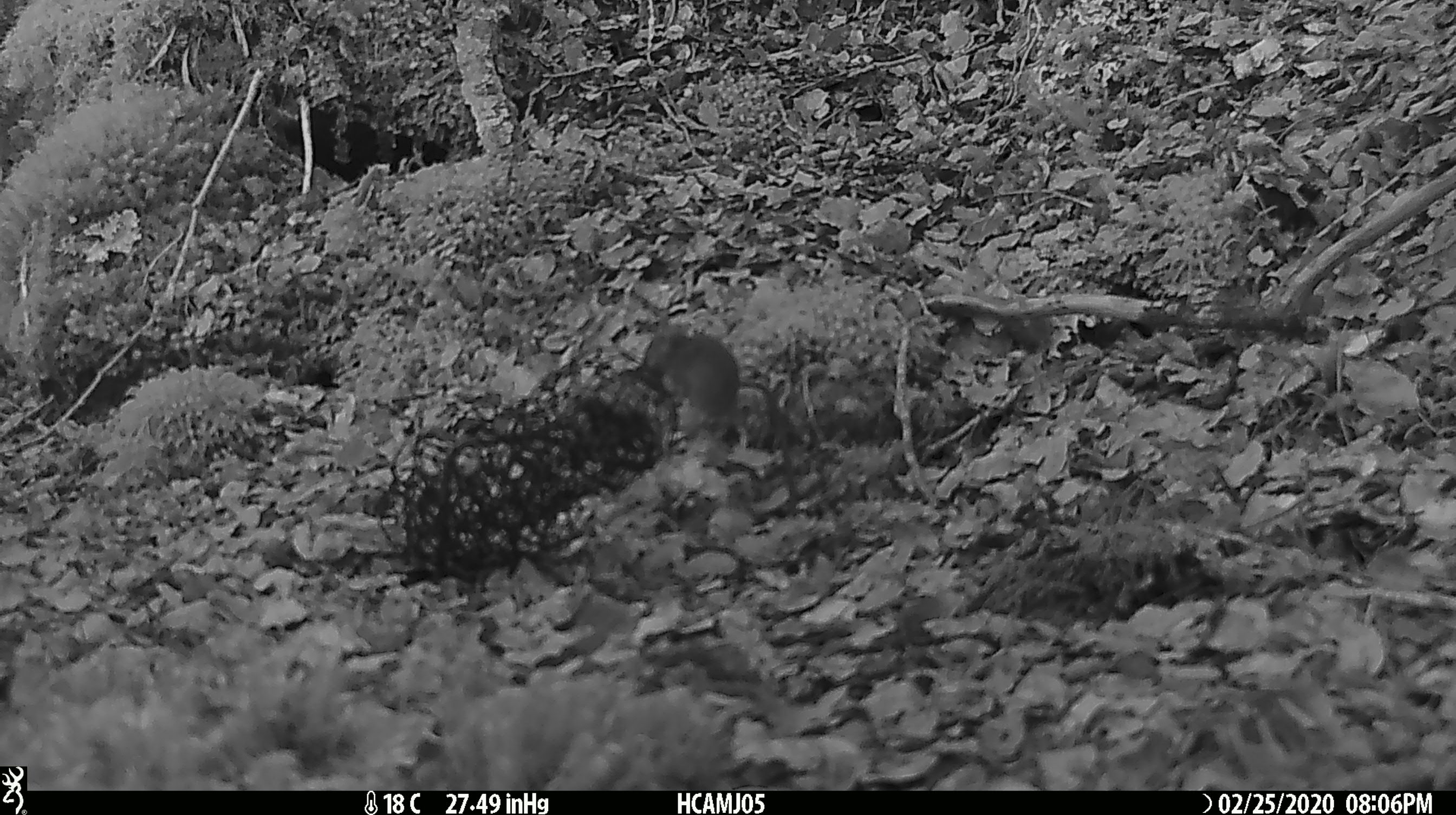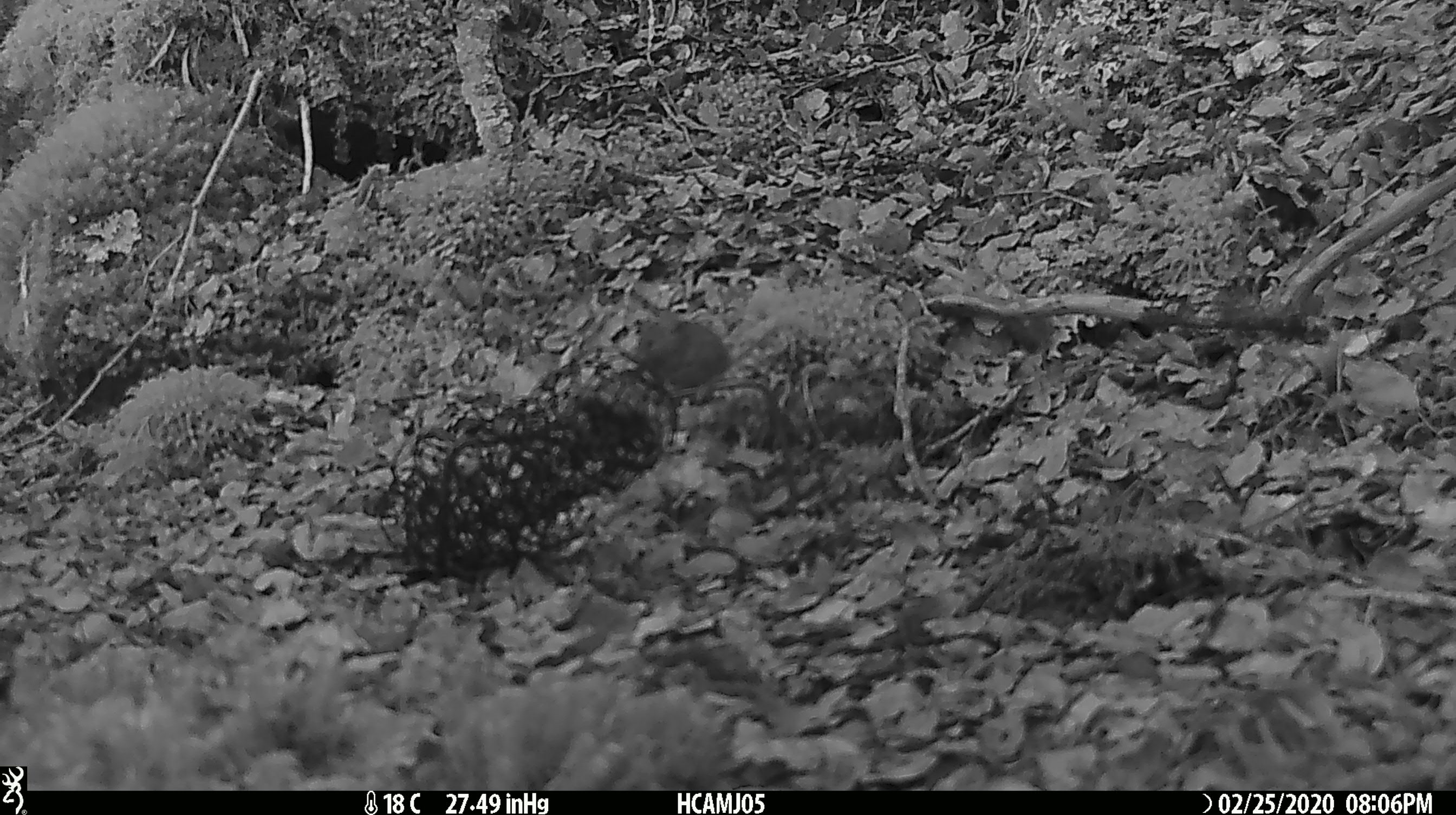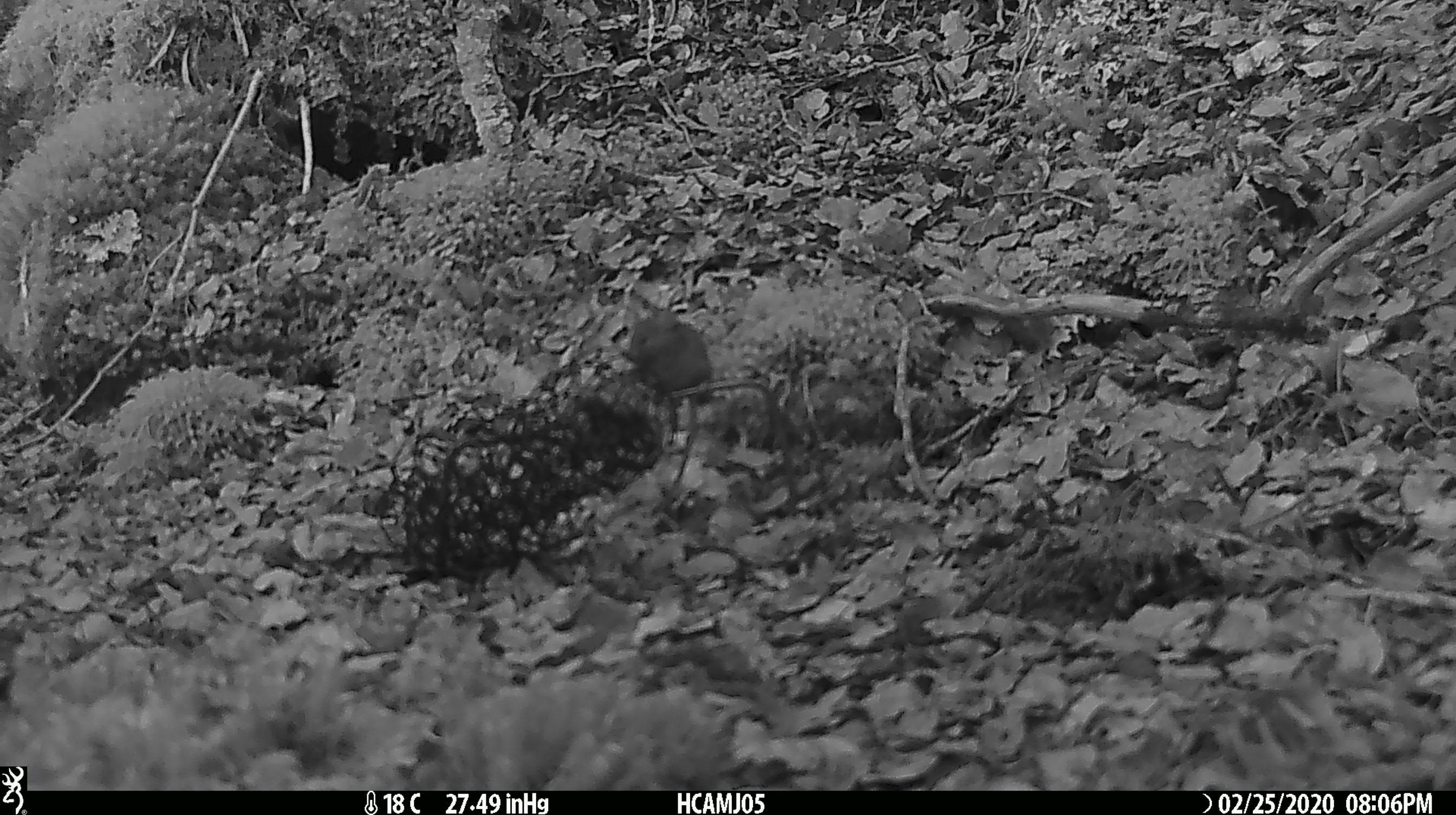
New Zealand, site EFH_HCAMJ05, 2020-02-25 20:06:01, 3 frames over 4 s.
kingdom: Animalia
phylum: Chordata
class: Mammalia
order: Rodentia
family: Muridae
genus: Mus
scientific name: Mus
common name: mouse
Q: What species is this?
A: Mouse (Mus).